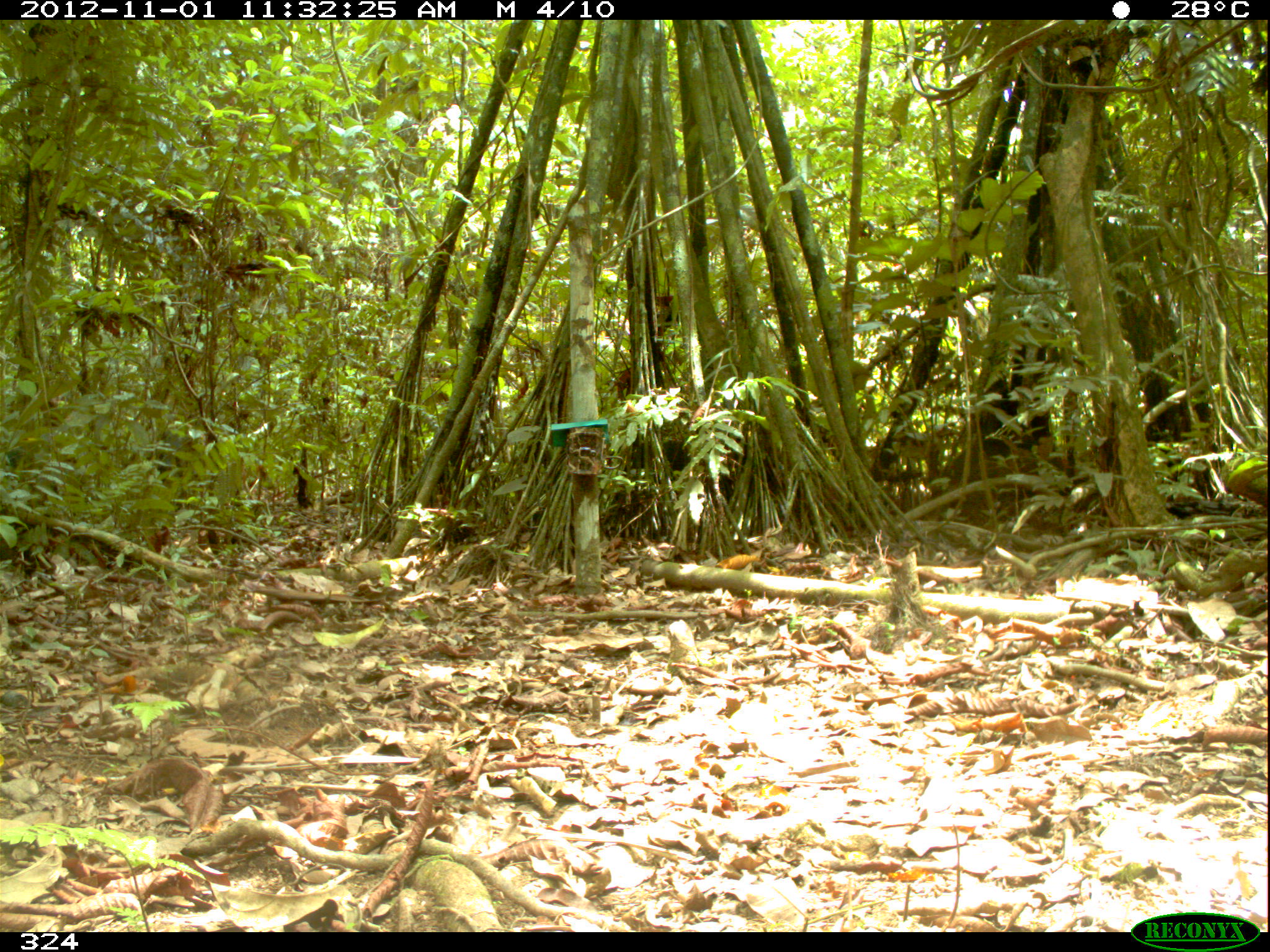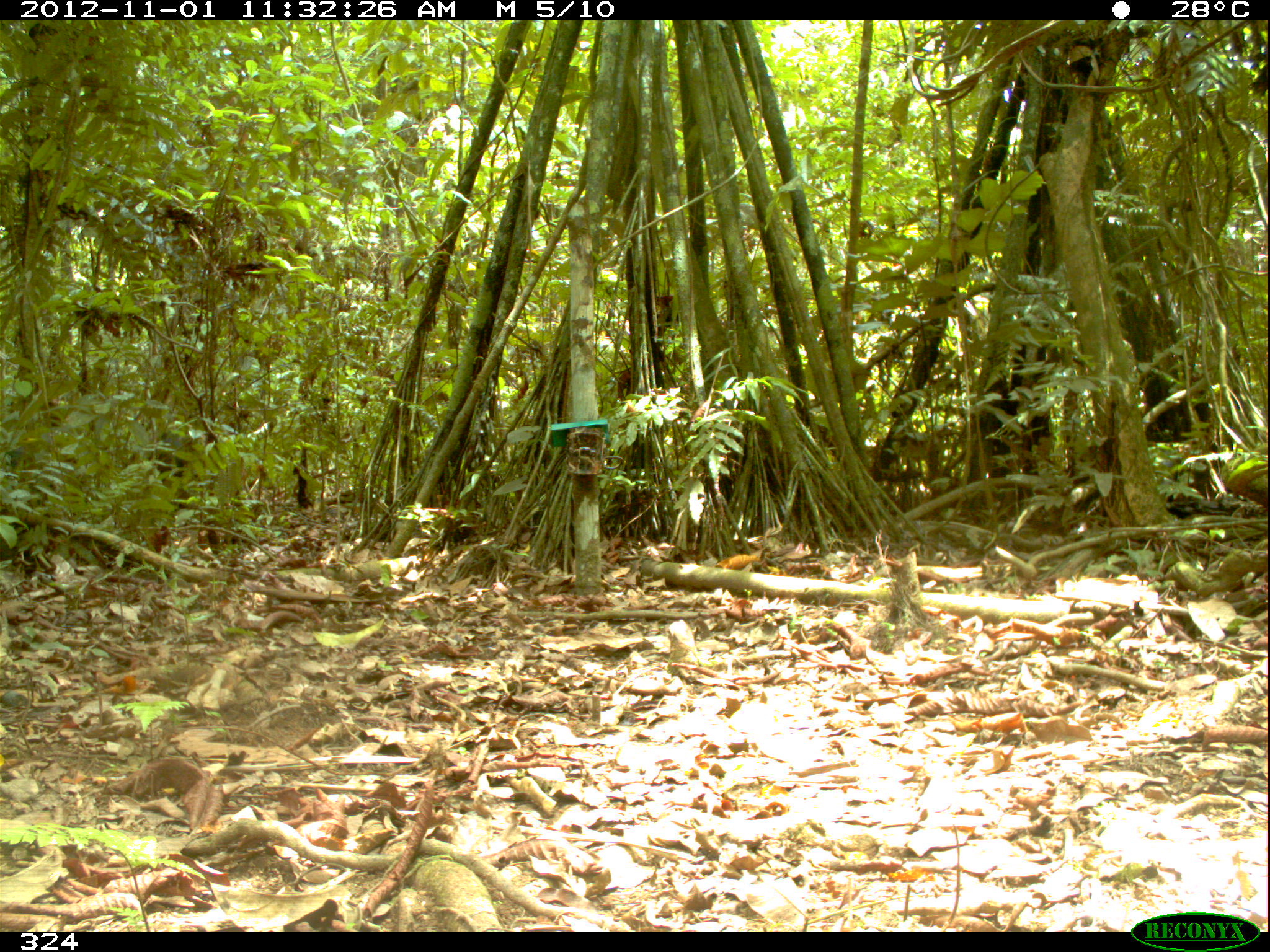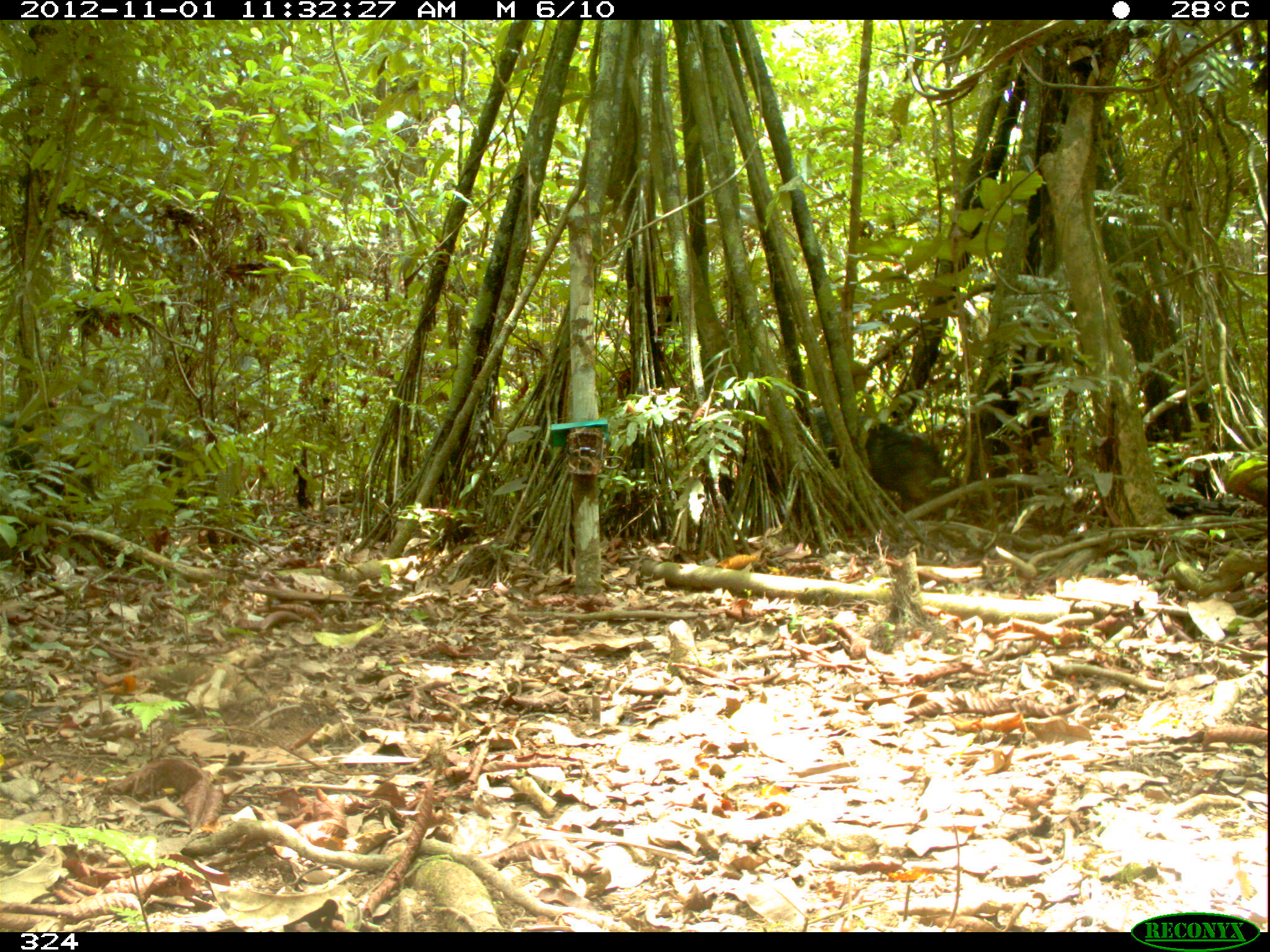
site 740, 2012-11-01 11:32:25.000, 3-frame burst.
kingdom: Animalia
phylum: Chordata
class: Mammalia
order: Artiodactyla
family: Tayassuidae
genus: Tayassu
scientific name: Tayassu pecari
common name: white-lipped peccary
Tayassu pecari (white-lipped peccary).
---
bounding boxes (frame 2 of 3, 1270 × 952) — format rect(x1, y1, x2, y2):
tayassu pecari: rect(127, 429, 194, 475)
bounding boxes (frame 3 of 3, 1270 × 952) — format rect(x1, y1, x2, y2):
tayassu pecari: rect(807, 401, 953, 514); rect(0, 396, 89, 494); rect(132, 428, 210, 509)